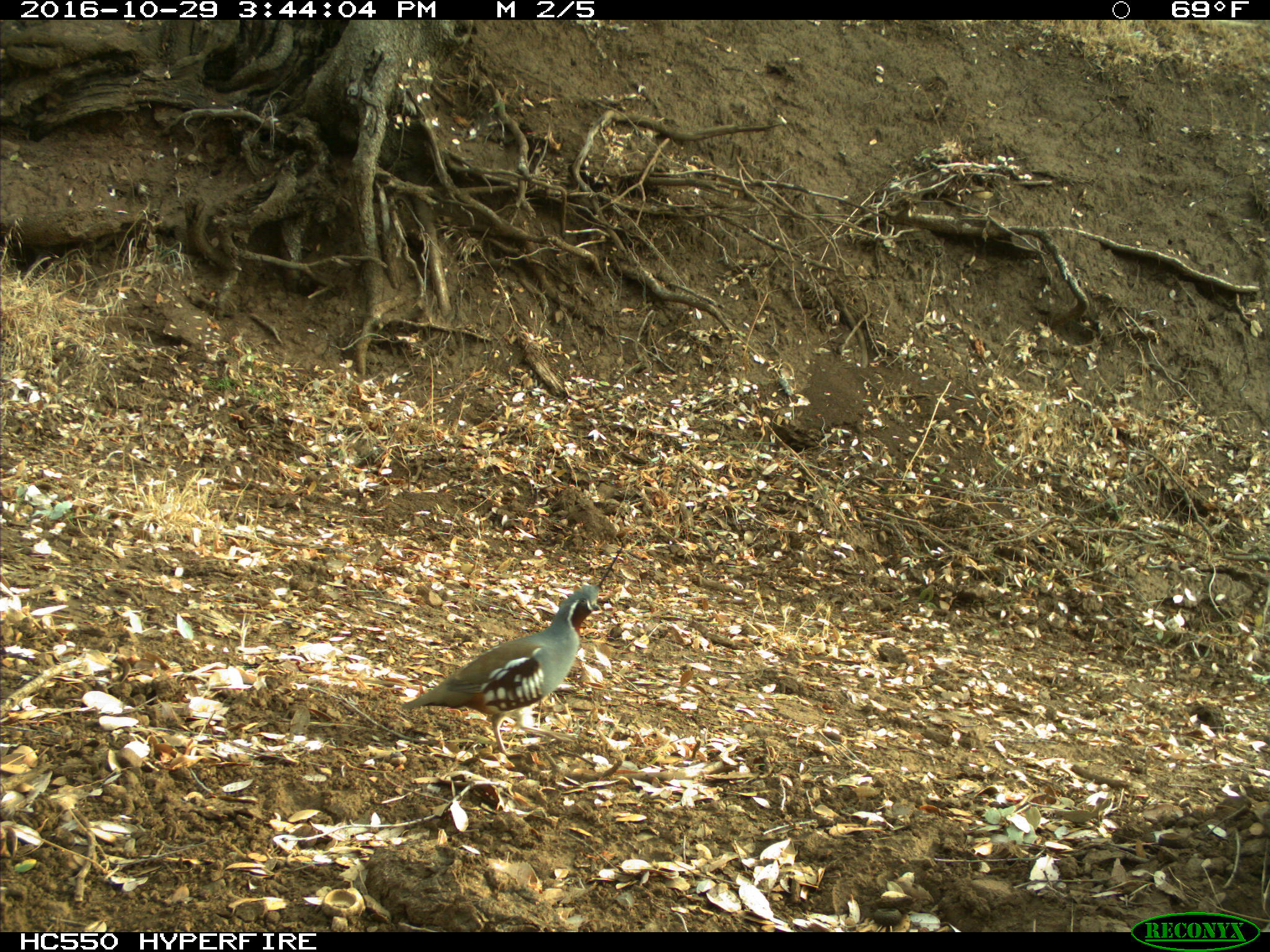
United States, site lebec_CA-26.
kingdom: Animalia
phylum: Chordata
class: Aves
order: Galliformes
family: Odontophoridae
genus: Callipepla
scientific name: Callipepla californica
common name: california quail